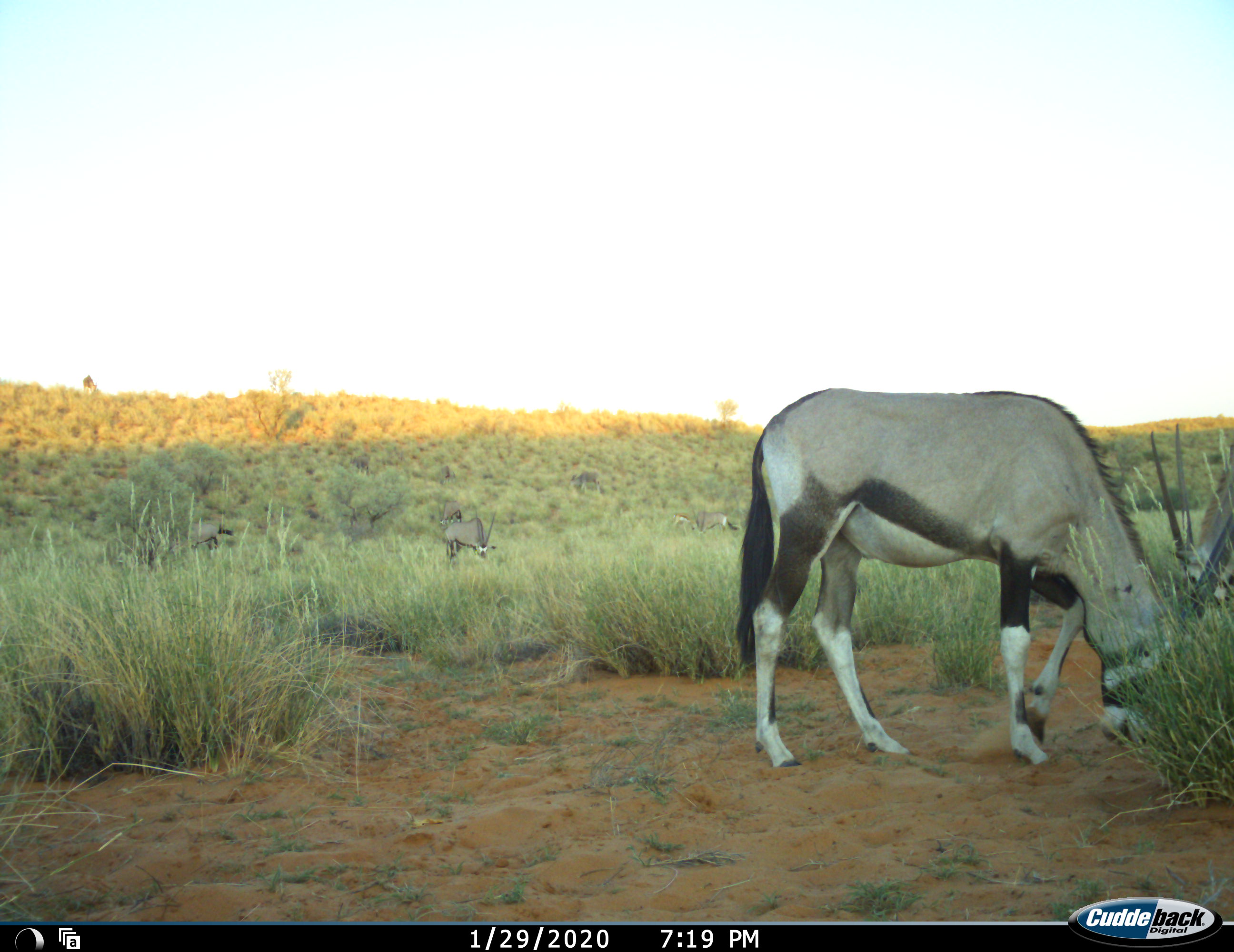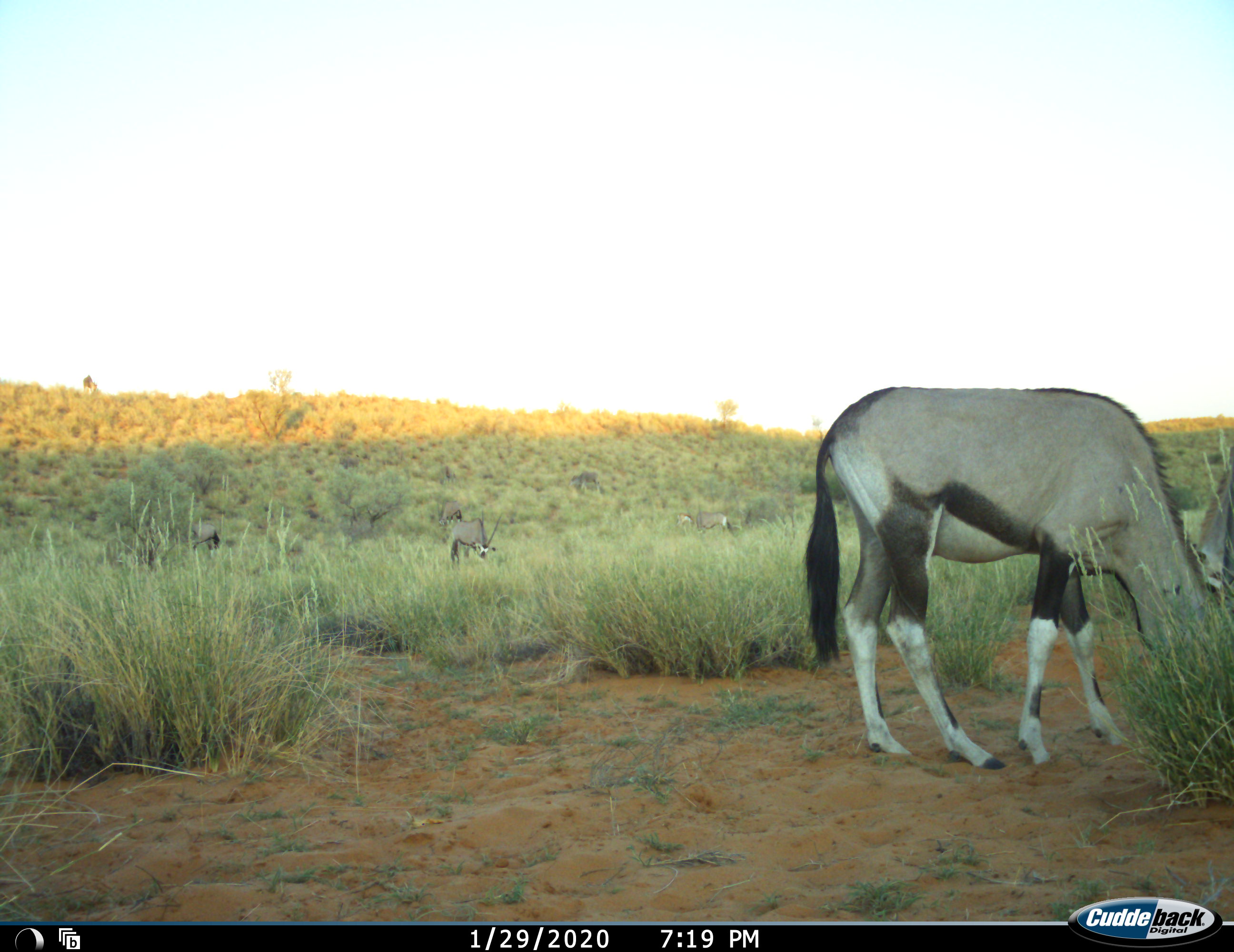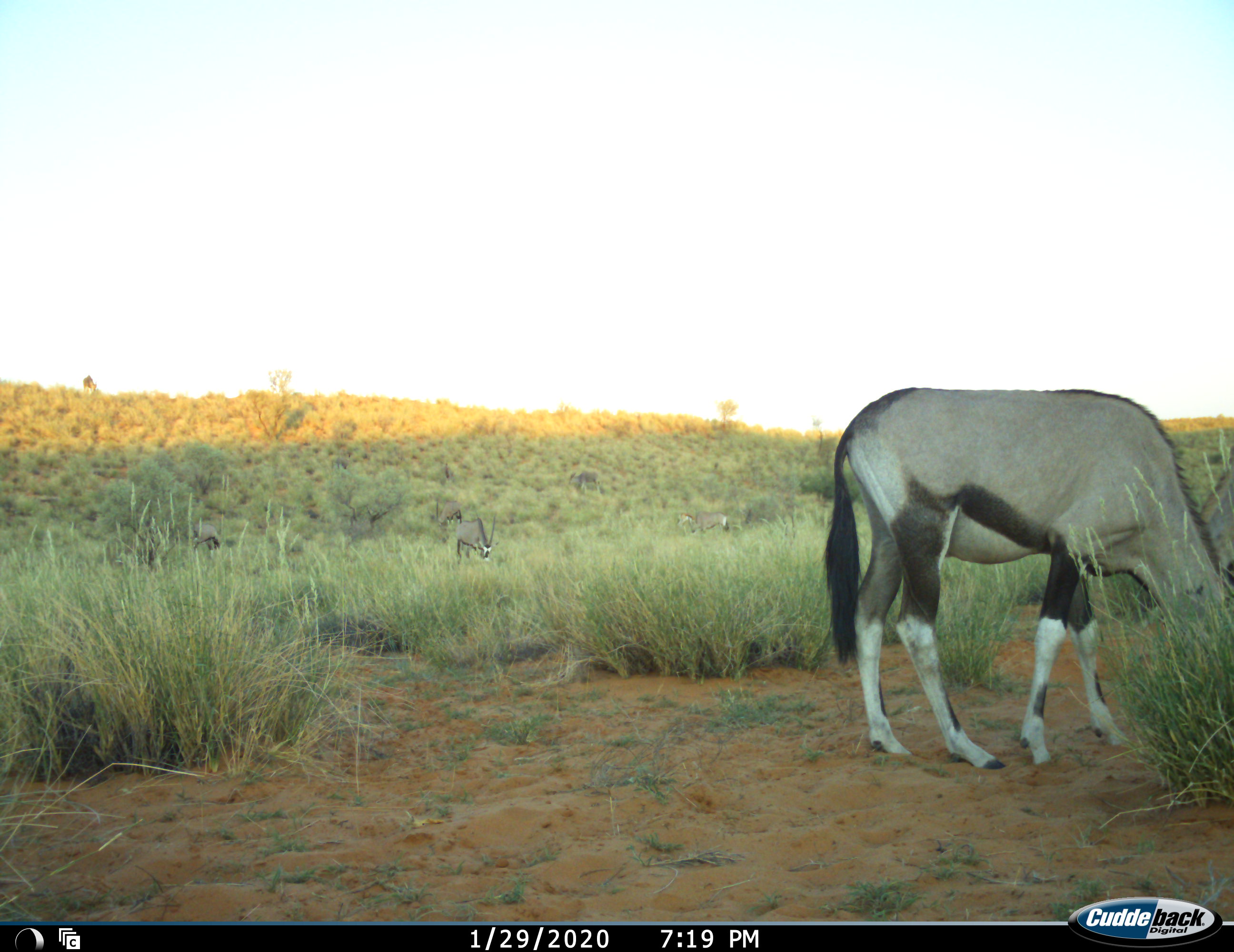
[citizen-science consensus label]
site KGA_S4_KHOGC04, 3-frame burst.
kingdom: Animalia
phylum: Chordata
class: Mammalia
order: Artiodactyla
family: Bovidae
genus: Oryx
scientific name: Oryx gazella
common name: gemsbok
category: oryx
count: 8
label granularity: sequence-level